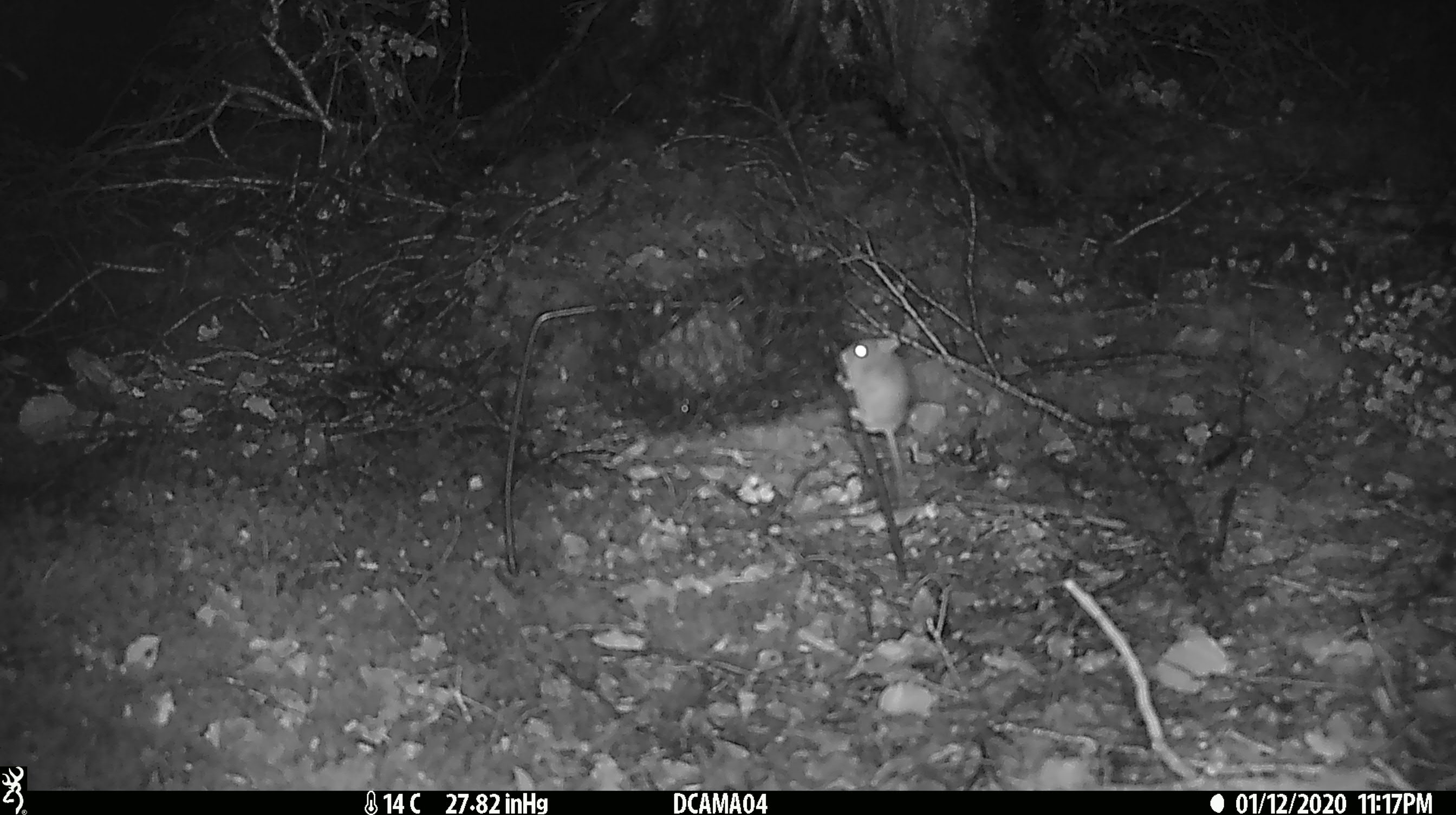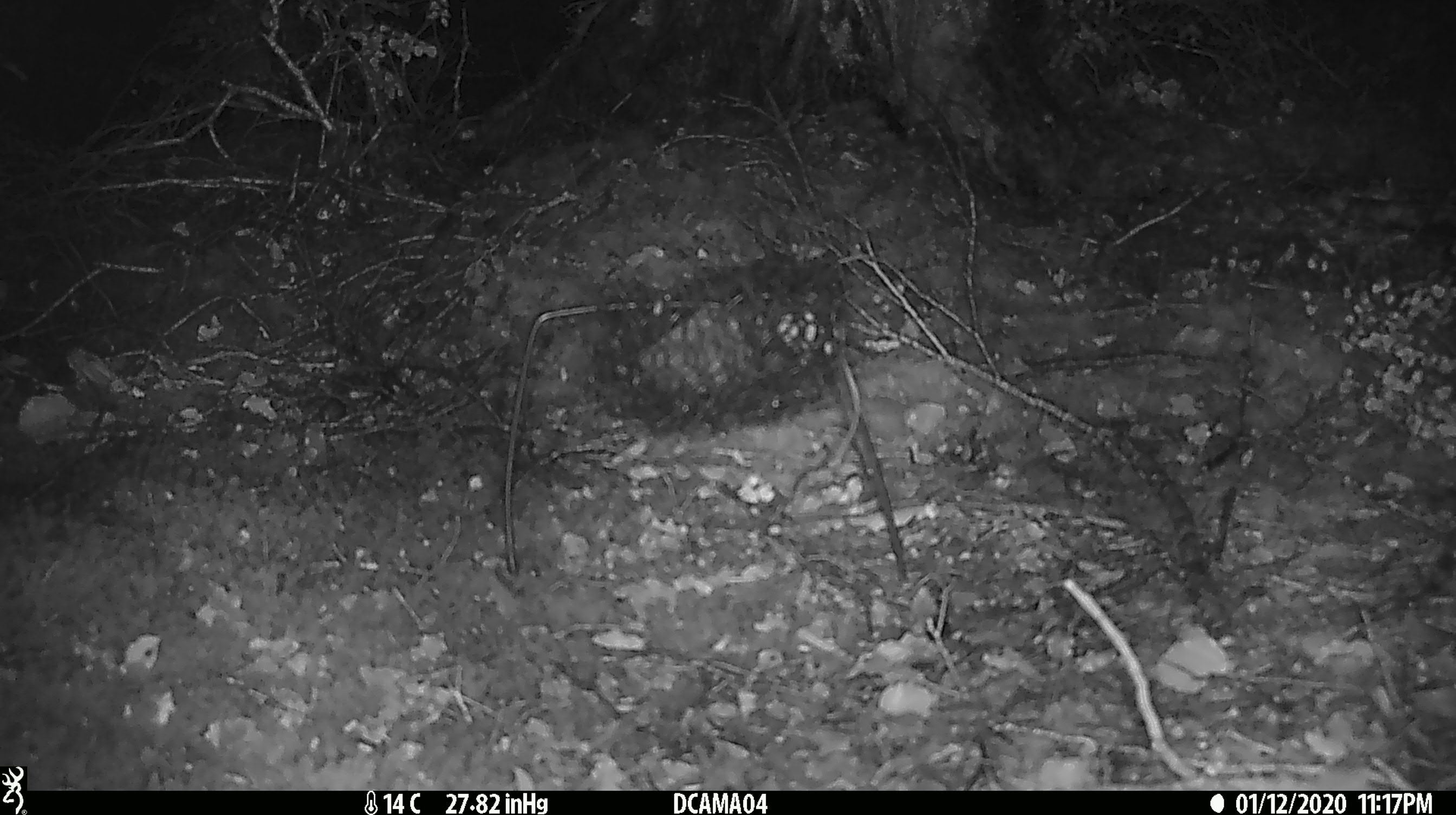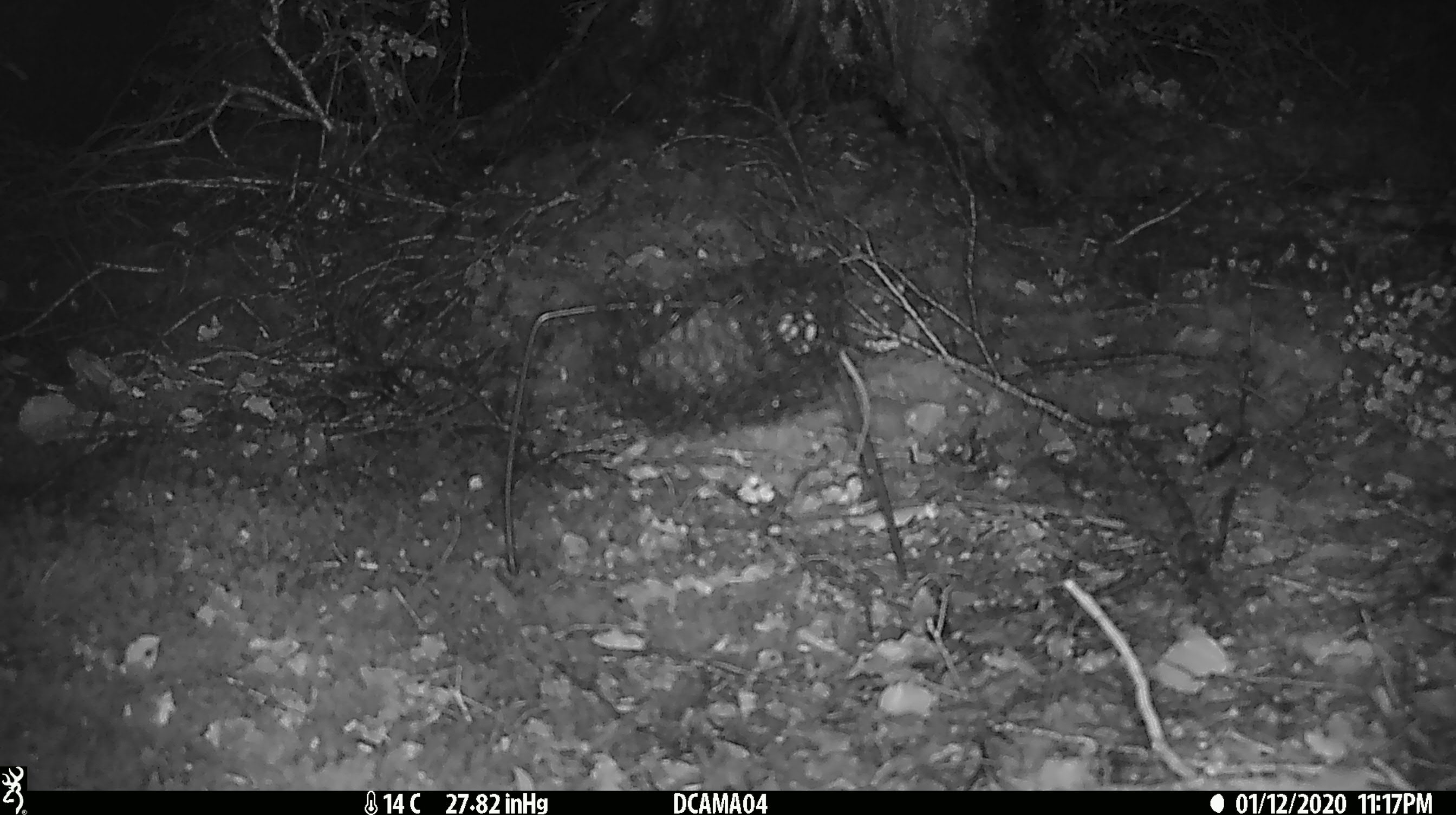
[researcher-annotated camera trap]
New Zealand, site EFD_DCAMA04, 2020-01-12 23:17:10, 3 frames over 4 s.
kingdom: Animalia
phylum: Chordata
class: Mammalia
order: Rodentia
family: Muridae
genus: Mus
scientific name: Mus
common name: mouse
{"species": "mouse (Mus)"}